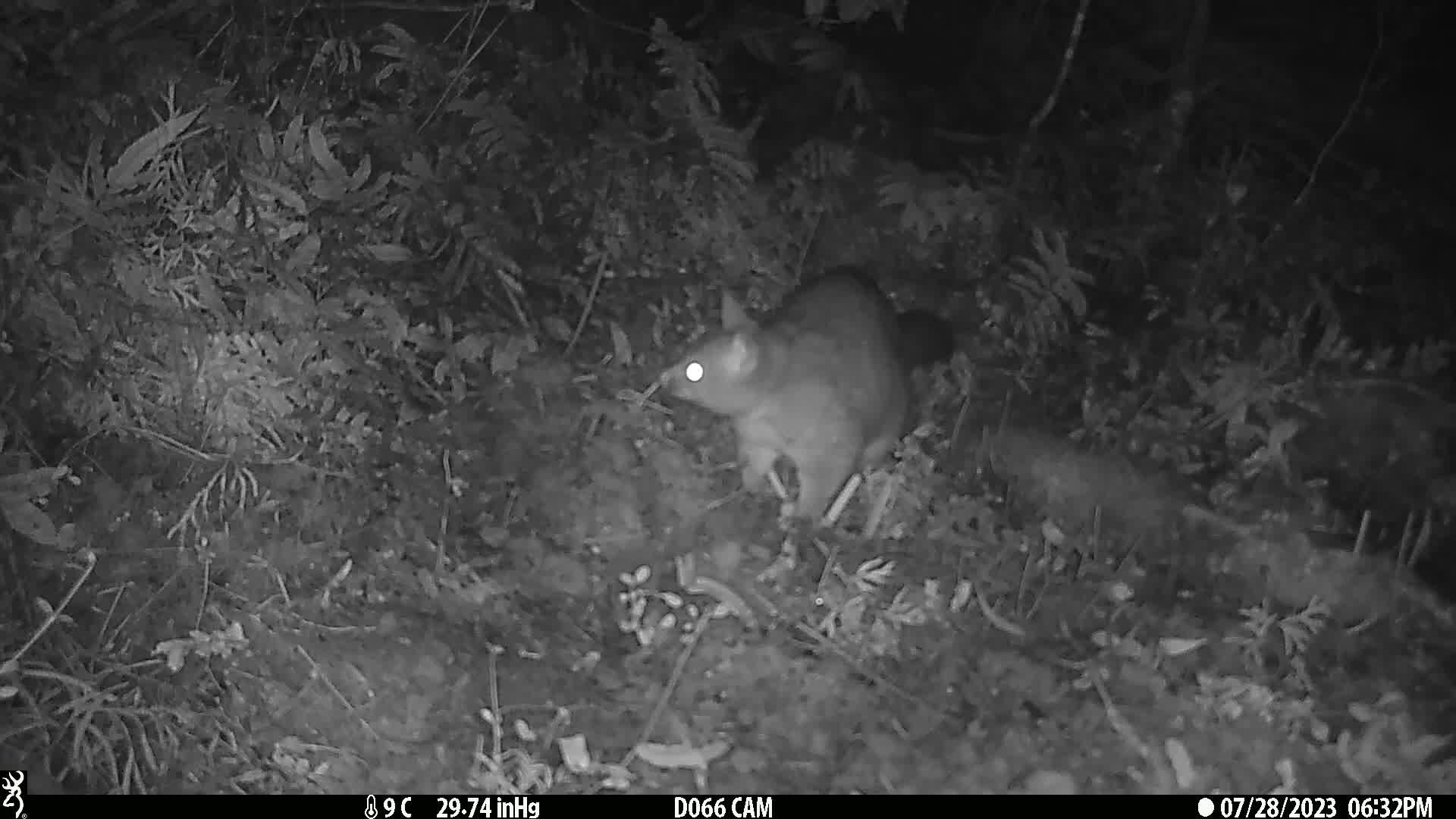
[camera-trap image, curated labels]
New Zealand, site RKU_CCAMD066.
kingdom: Animalia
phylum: Chordata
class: Mammalia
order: Diprotodontia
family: Phalangeridae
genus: Trichosurus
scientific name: Trichosurus vulpecula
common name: common brushtail possum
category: possum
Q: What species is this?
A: Possum (common brushtail possum) (Trichosurus vulpecula).